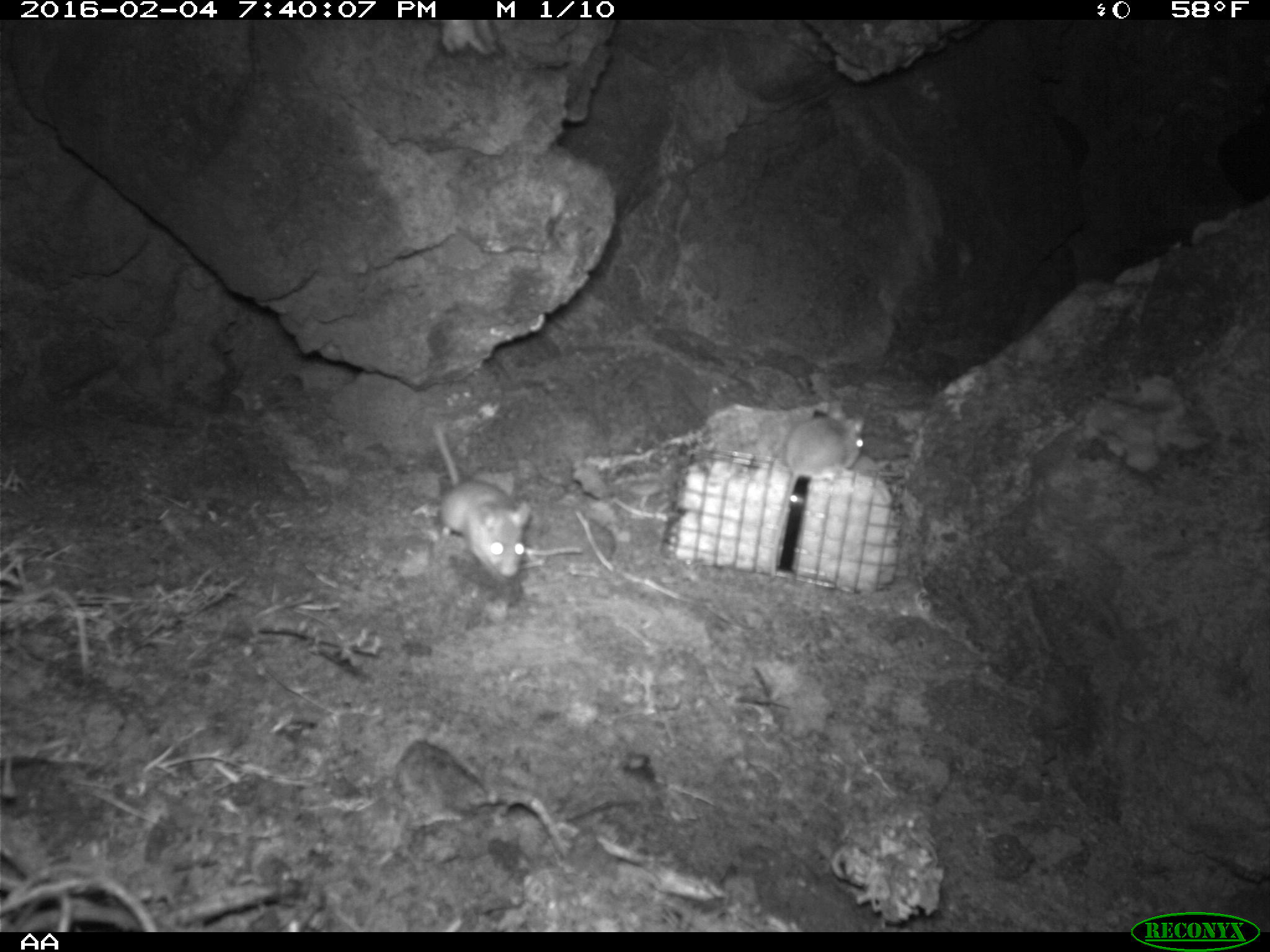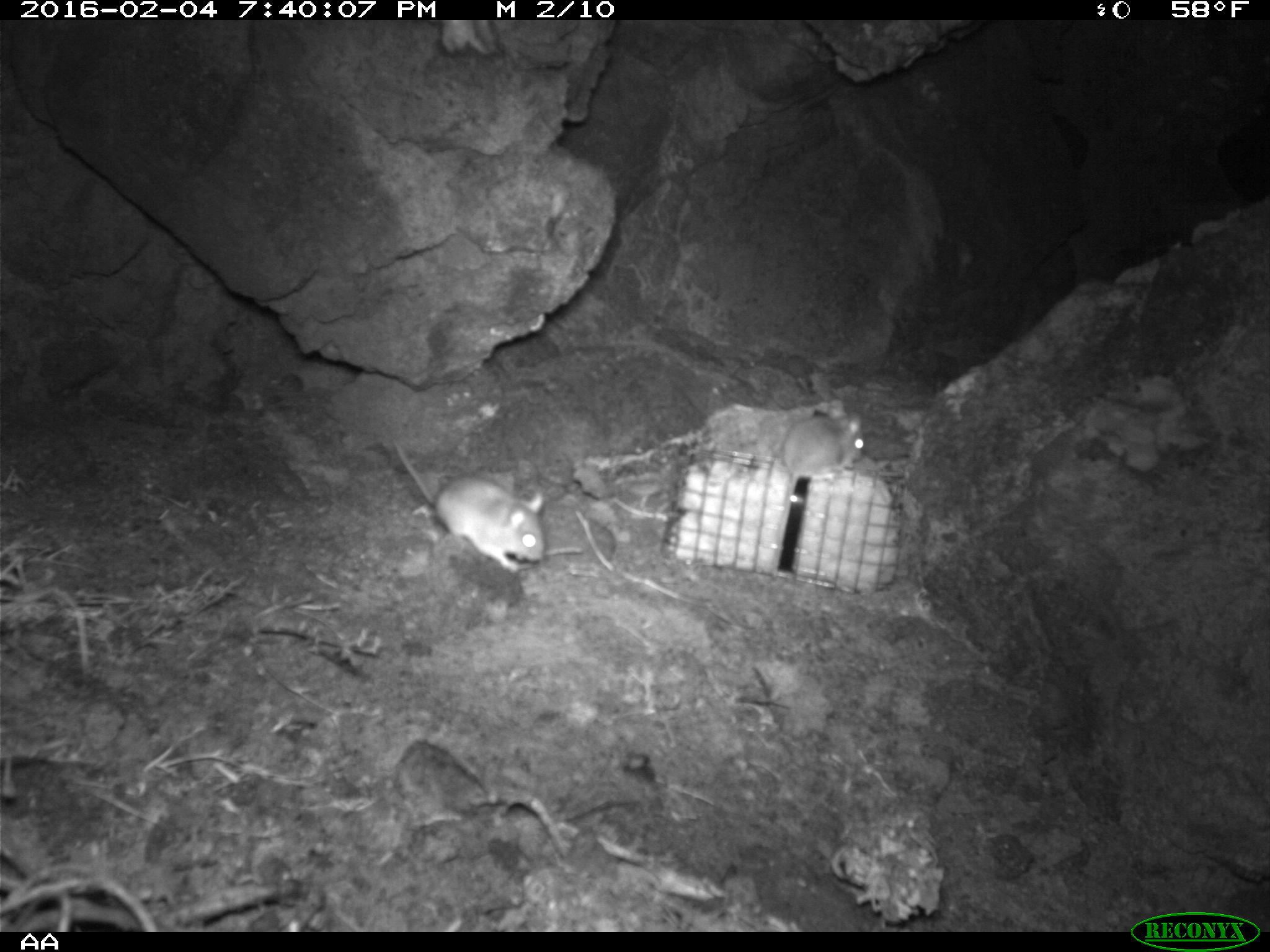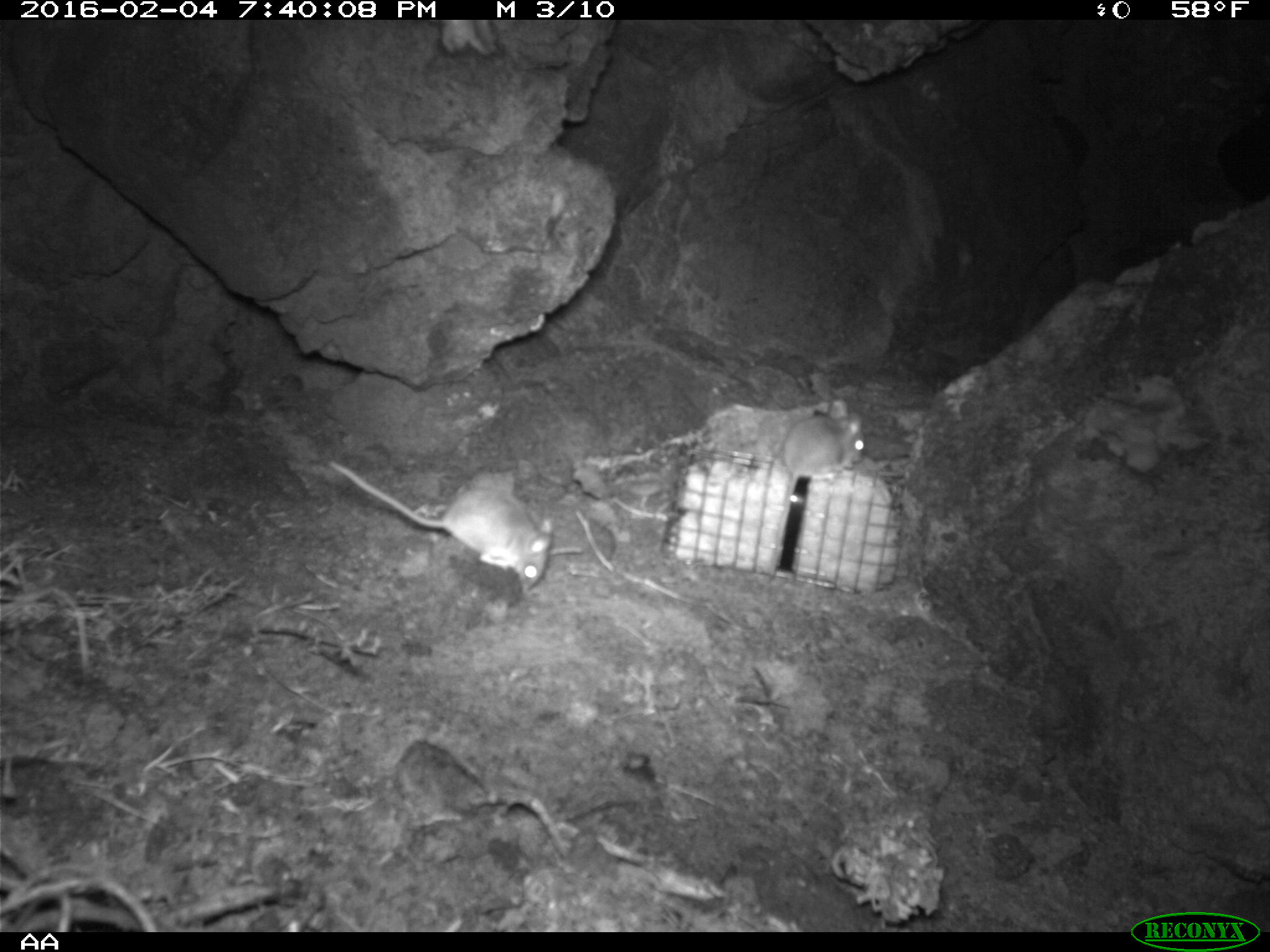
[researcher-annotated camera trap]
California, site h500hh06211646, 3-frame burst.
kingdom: Animalia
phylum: Chordata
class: Mammalia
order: Rodentia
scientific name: Rodentia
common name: rodent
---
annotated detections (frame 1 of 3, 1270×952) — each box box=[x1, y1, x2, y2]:
rodent: box=[770, 401, 863, 579]; box=[435, 421, 530, 576]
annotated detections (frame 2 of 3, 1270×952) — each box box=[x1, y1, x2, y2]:
rodent: box=[386, 436, 544, 573]; box=[779, 407, 864, 506]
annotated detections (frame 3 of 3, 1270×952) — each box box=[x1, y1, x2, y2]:
rodent: box=[326, 452, 556, 591]; box=[775, 397, 866, 508]